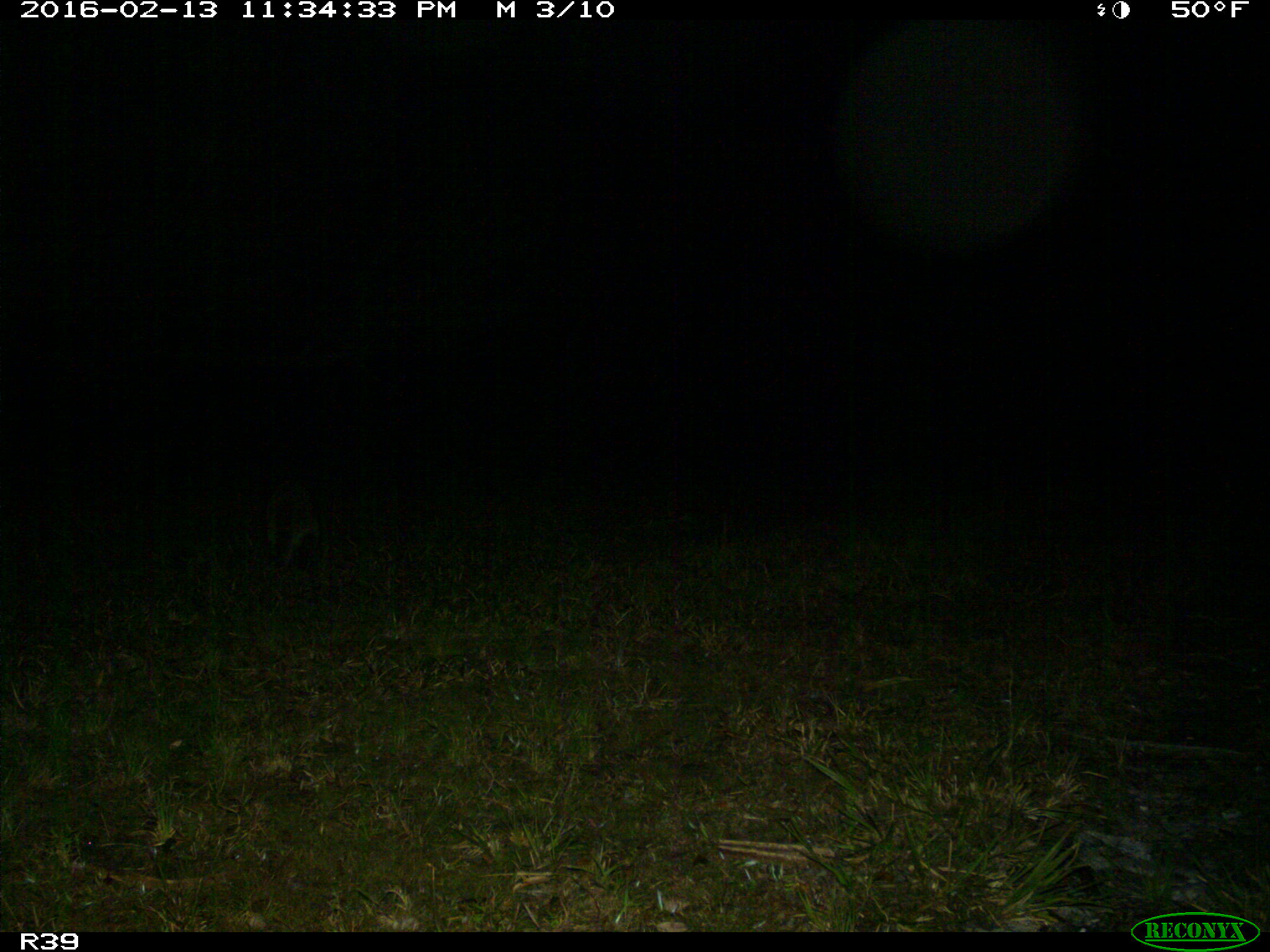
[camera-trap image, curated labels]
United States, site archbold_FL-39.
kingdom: Animalia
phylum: Chordata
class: Mammalia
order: Carnivora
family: Procyonidae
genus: Procyon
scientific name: Procyon lotor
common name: common raccoon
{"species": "Procyon lotor (common raccoon)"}